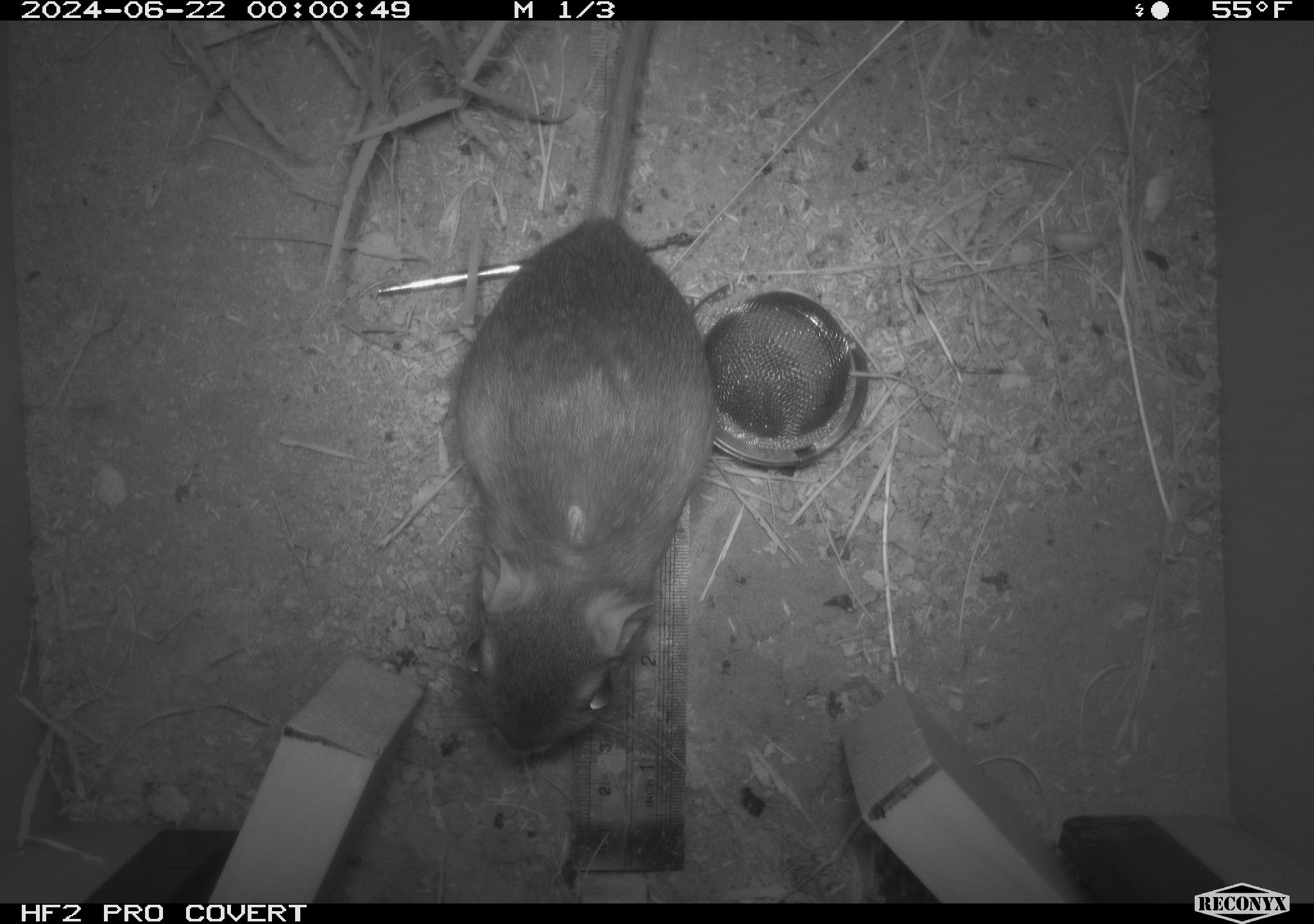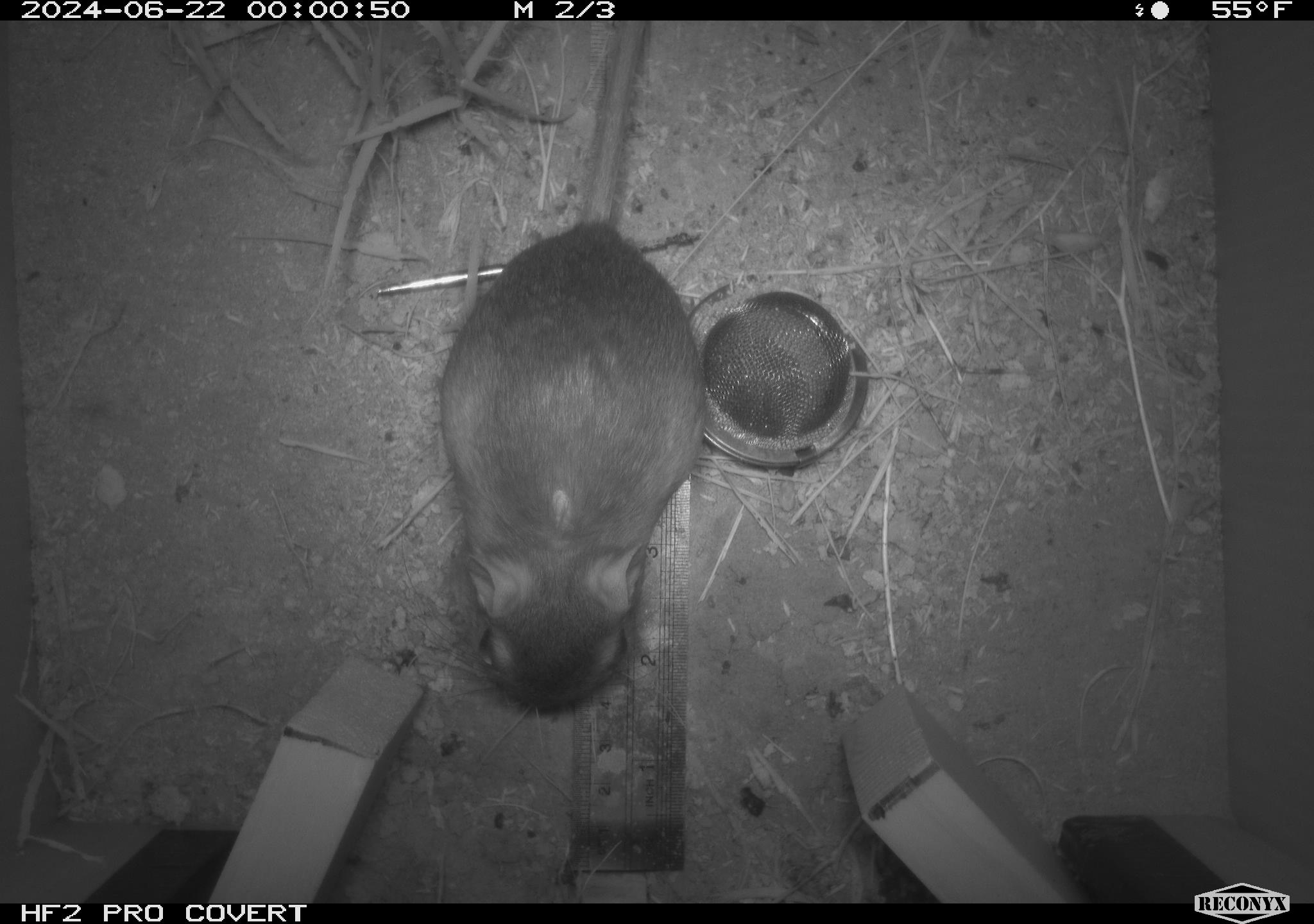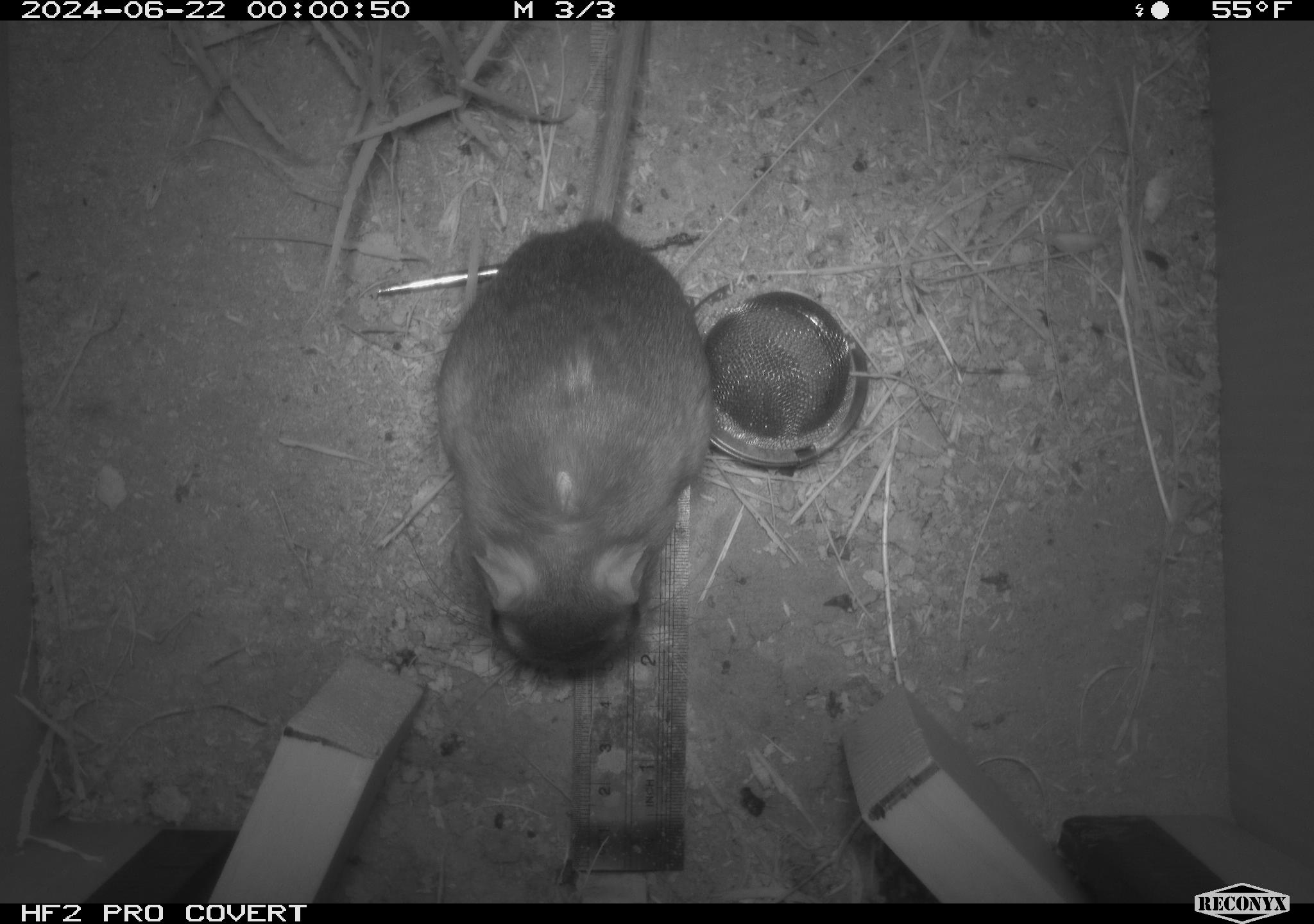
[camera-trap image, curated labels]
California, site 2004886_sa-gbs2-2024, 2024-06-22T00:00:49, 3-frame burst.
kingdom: Animalia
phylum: Chordata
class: Mammalia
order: Rodentia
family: Heteromyidae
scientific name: Heteromyidae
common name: kangaroo rats and pocket mice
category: heteromyidae family